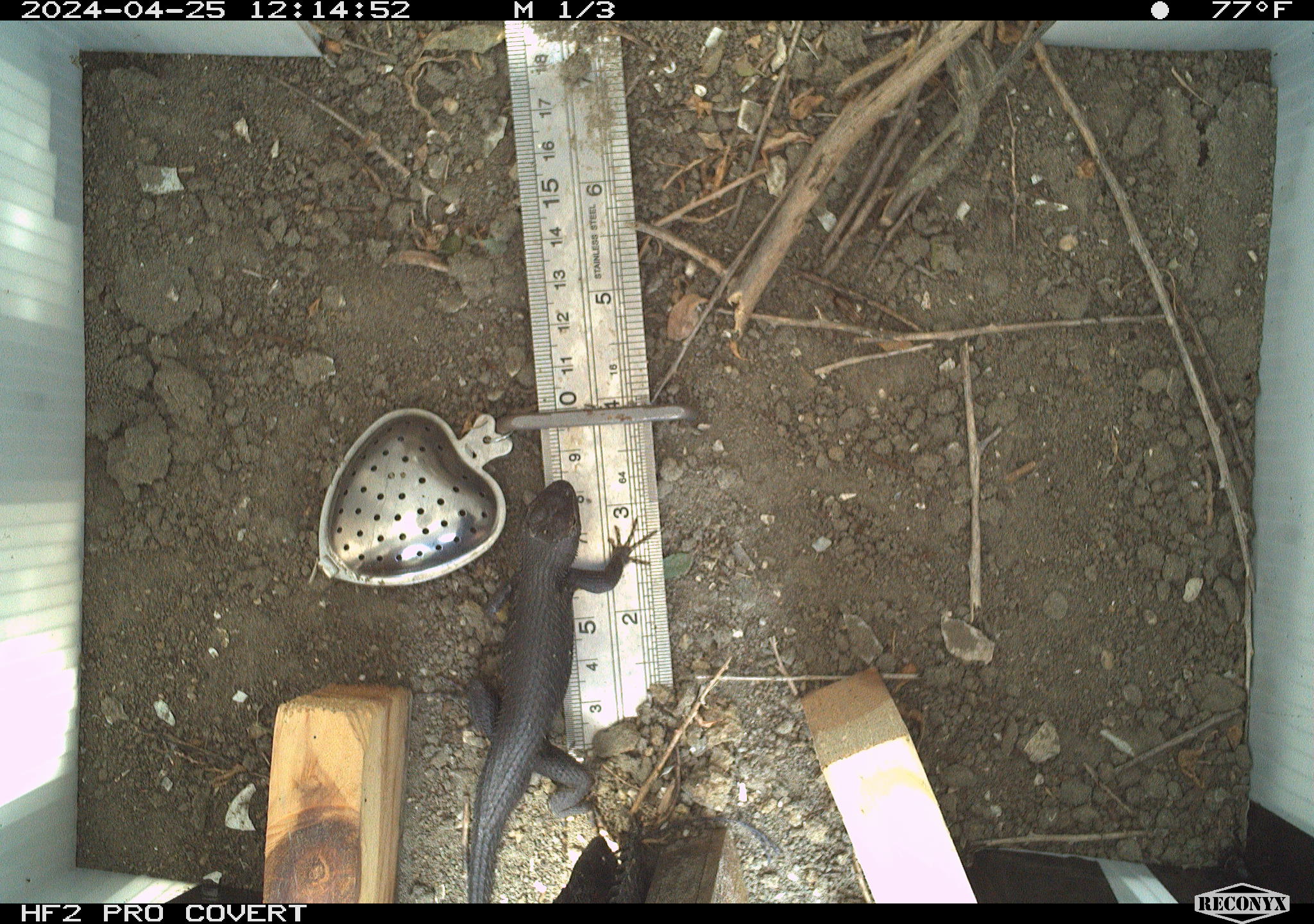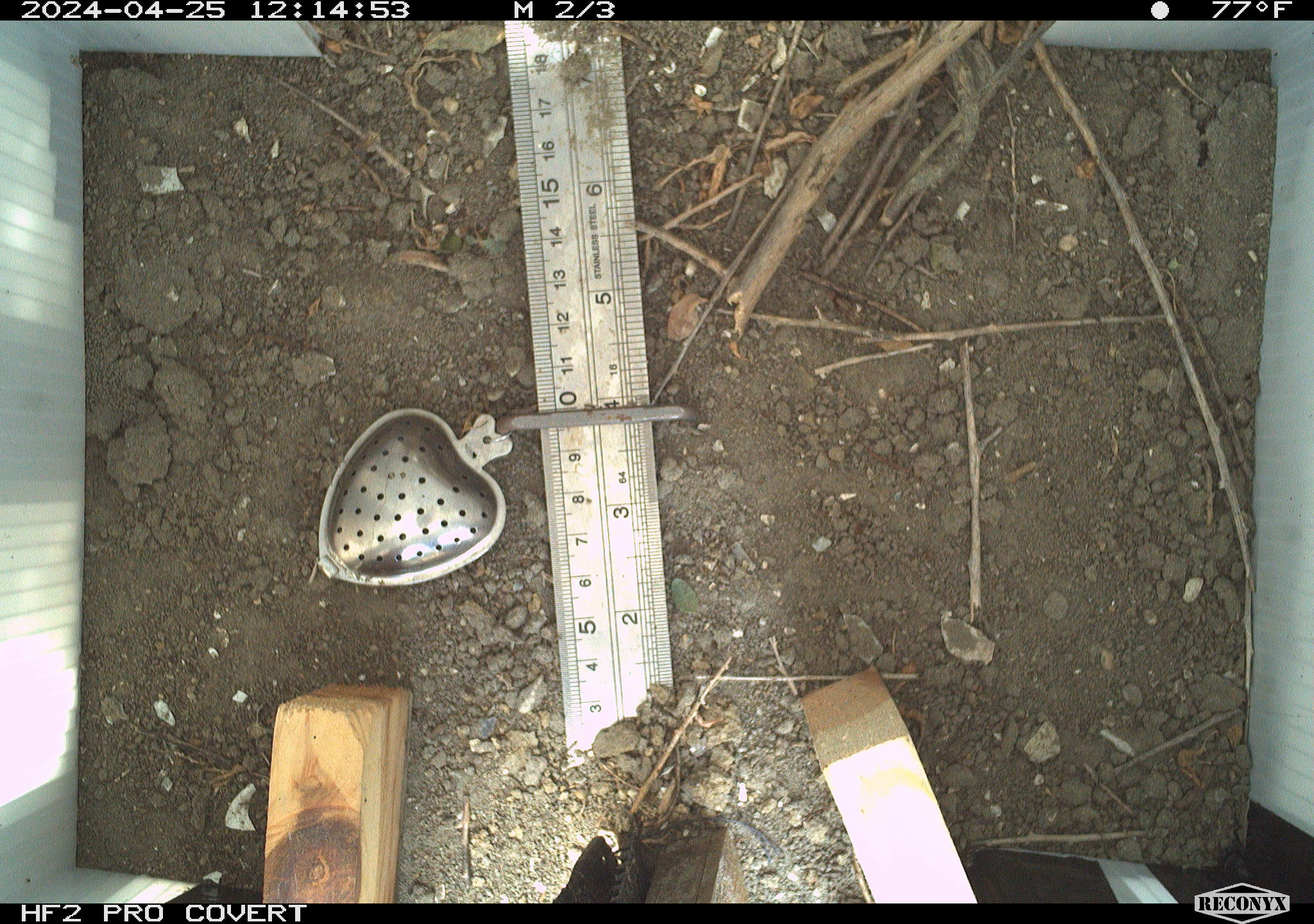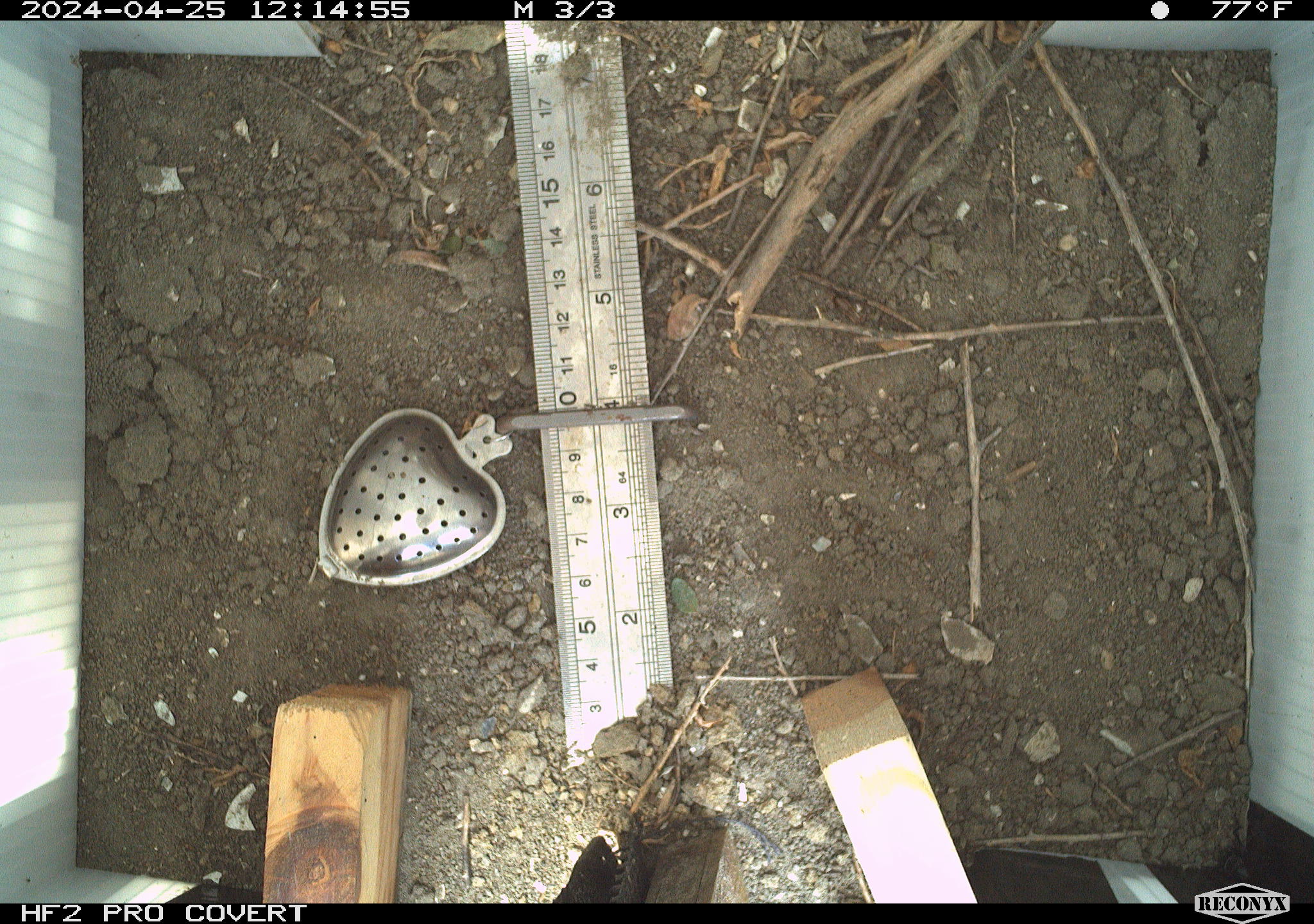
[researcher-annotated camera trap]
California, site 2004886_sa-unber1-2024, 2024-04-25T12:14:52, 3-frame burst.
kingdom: Animalia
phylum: Chordata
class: Reptilia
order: Squamata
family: Phrynosomatidae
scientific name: Phrynosomatidae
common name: phrynosomatid lizards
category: phrynosomatidae family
Phrynosomatidae family (phrynosomatid lizards) (Phrynosomatidae).